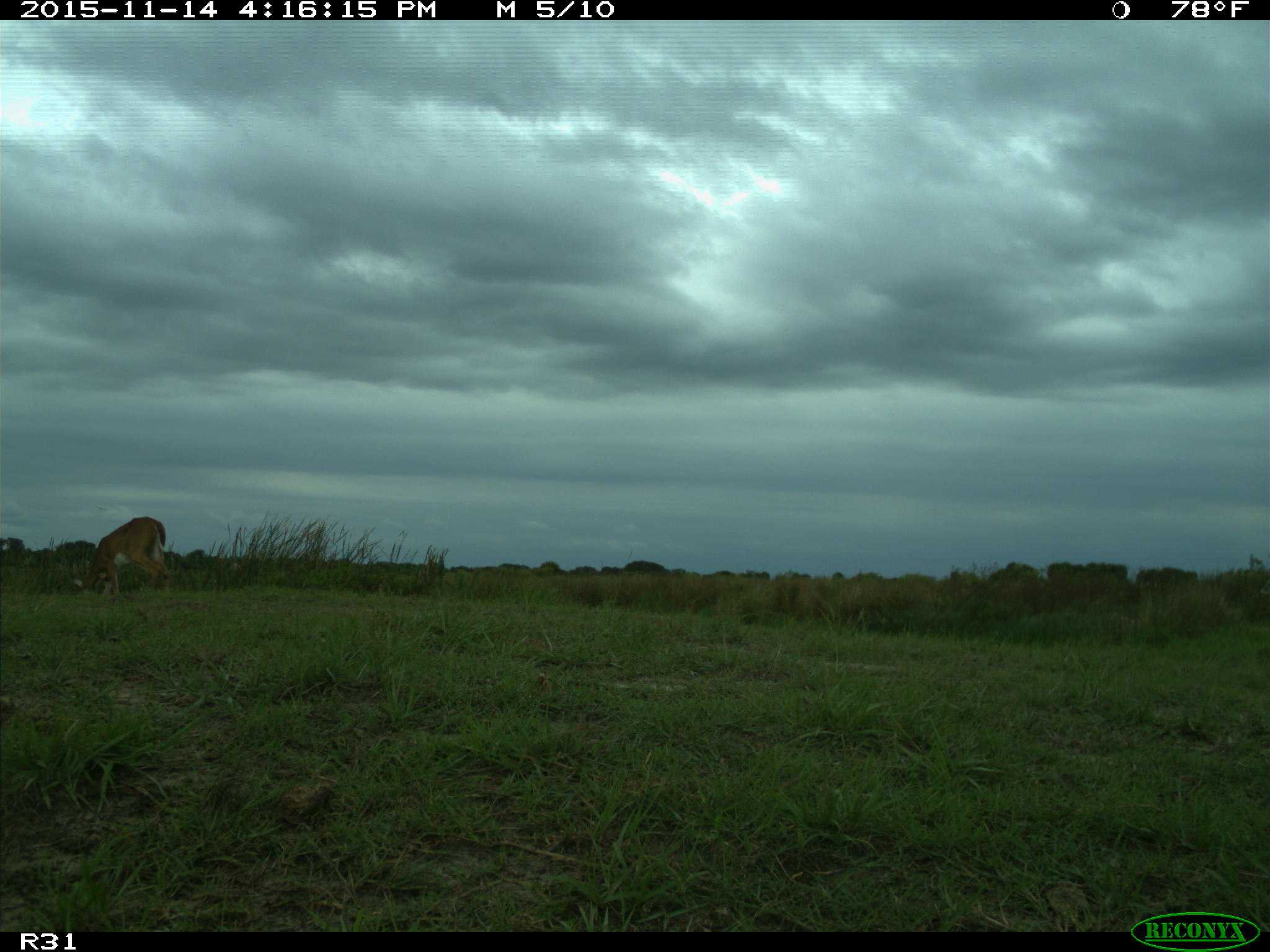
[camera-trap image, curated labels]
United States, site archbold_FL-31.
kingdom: Animalia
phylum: Chordata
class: Mammalia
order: Artiodactyla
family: Cervidae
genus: Odocoileus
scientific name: Odocoileus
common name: deer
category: unidentified deer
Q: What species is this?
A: Unidentified deer (deer) (Odocoileus).